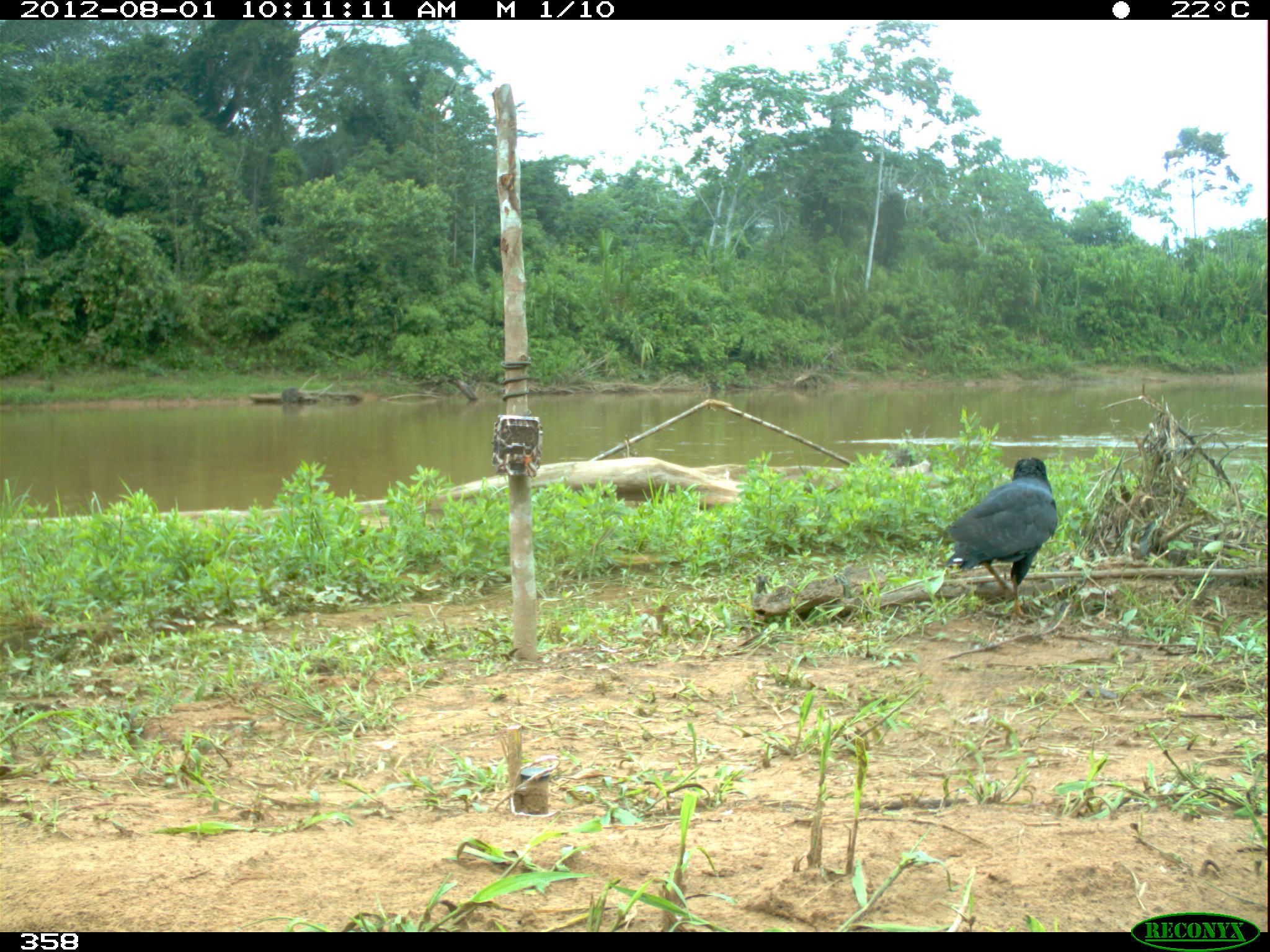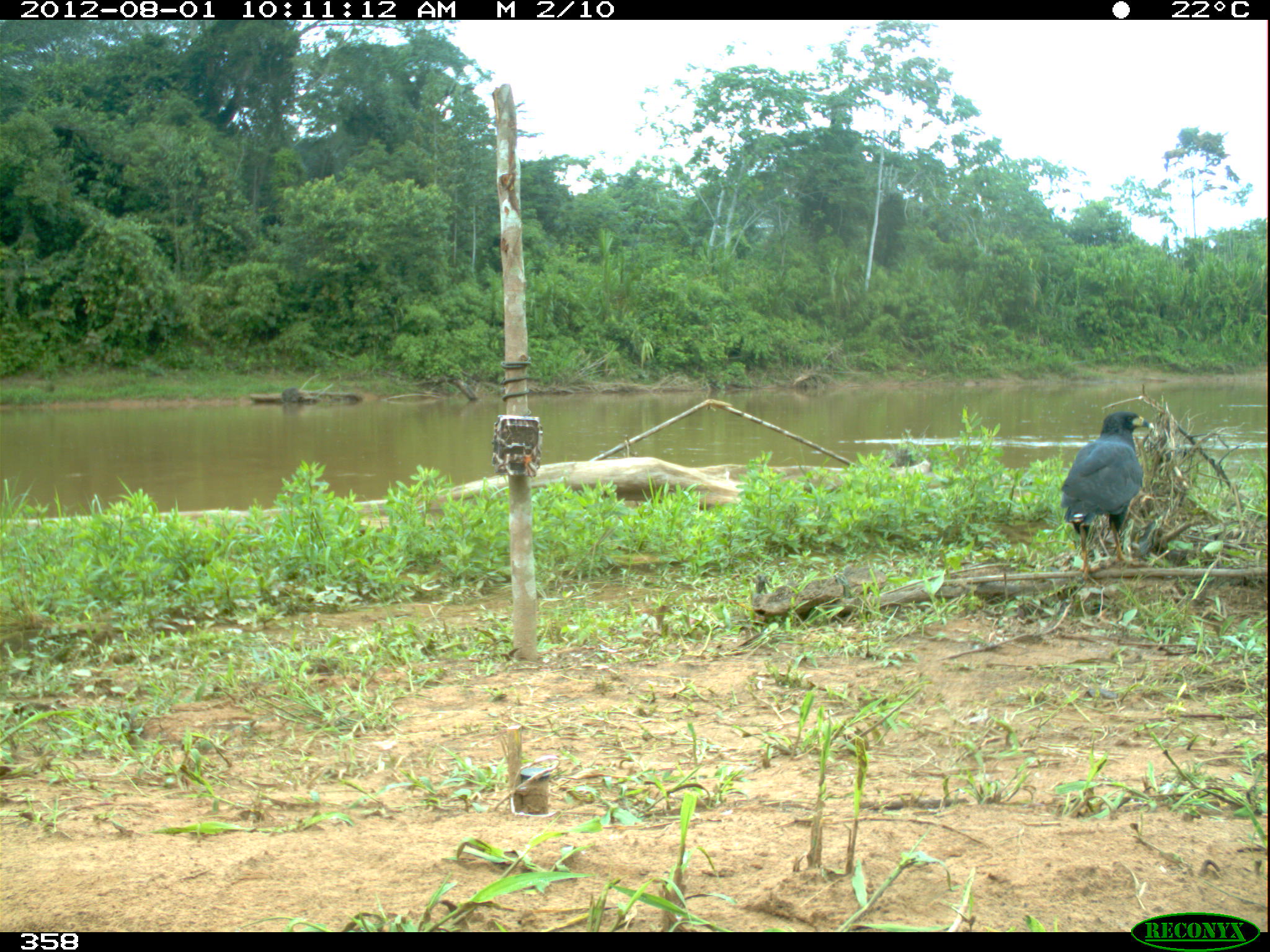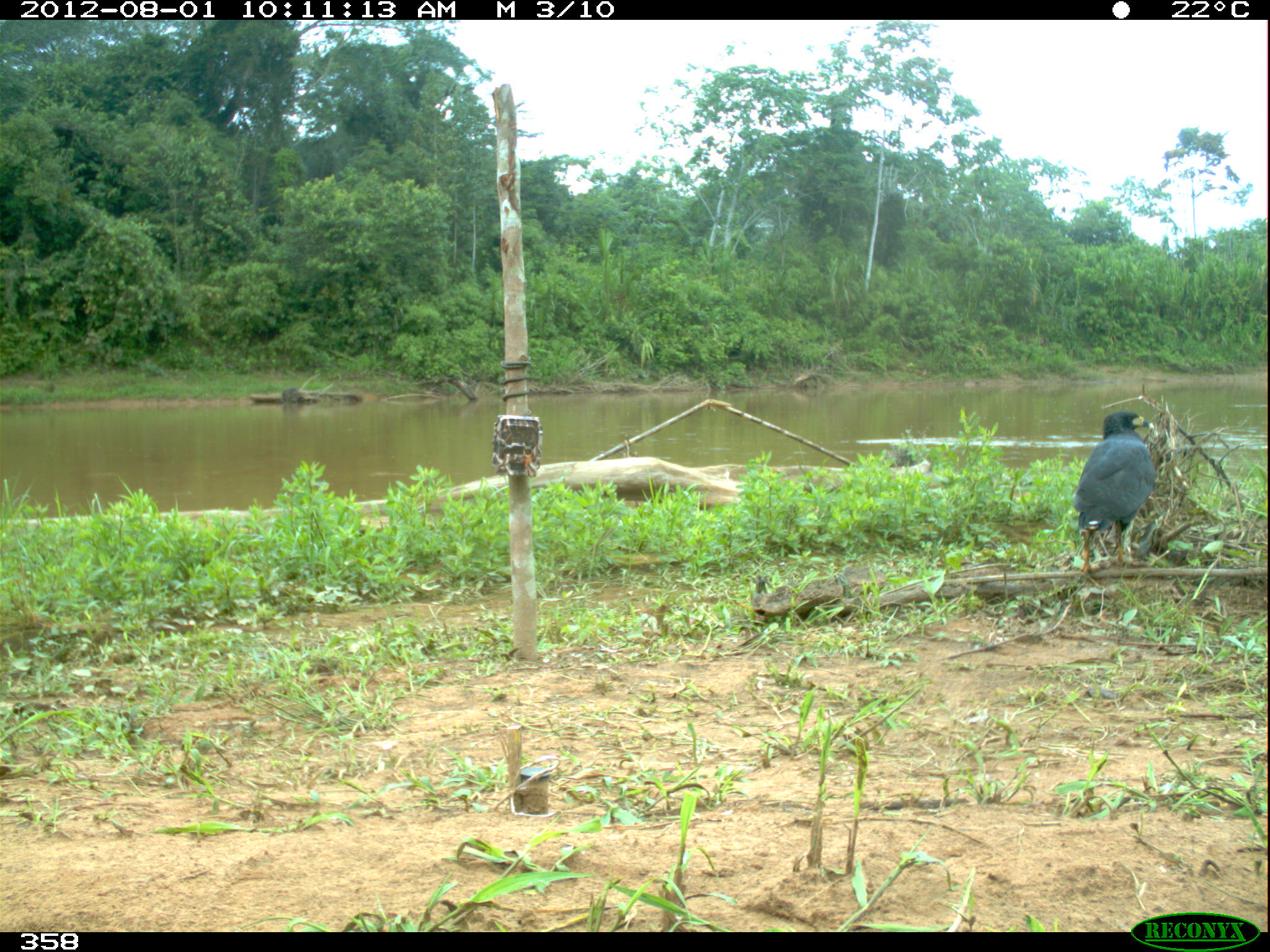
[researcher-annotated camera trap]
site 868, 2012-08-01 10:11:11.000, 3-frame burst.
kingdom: Animalia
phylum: Chordata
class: Aves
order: Accipitriformes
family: Accipitridae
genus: Buteogallus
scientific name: Buteogallus urubitinga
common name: great black hawk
Buteogallus urubitinga (great black hawk).